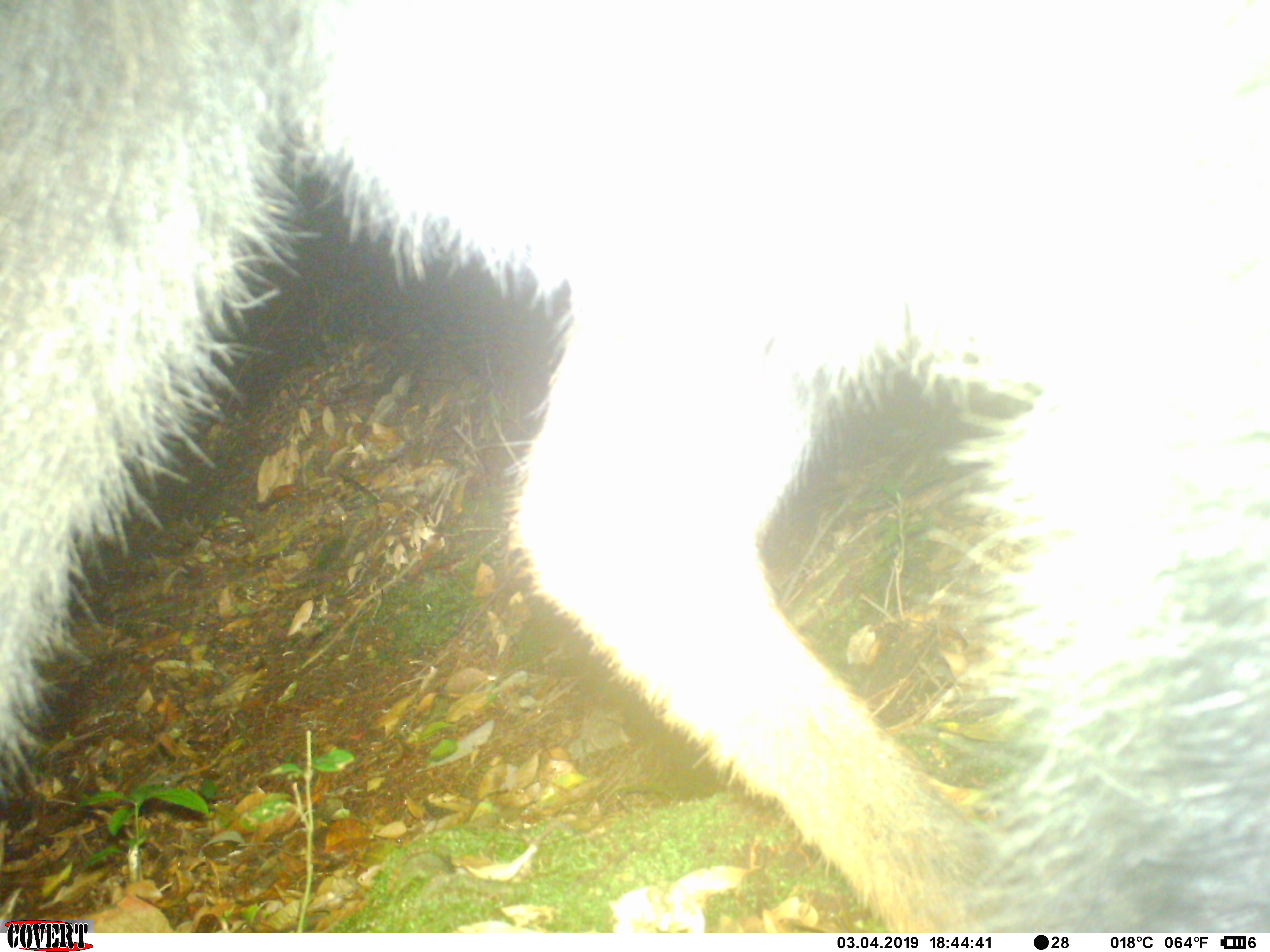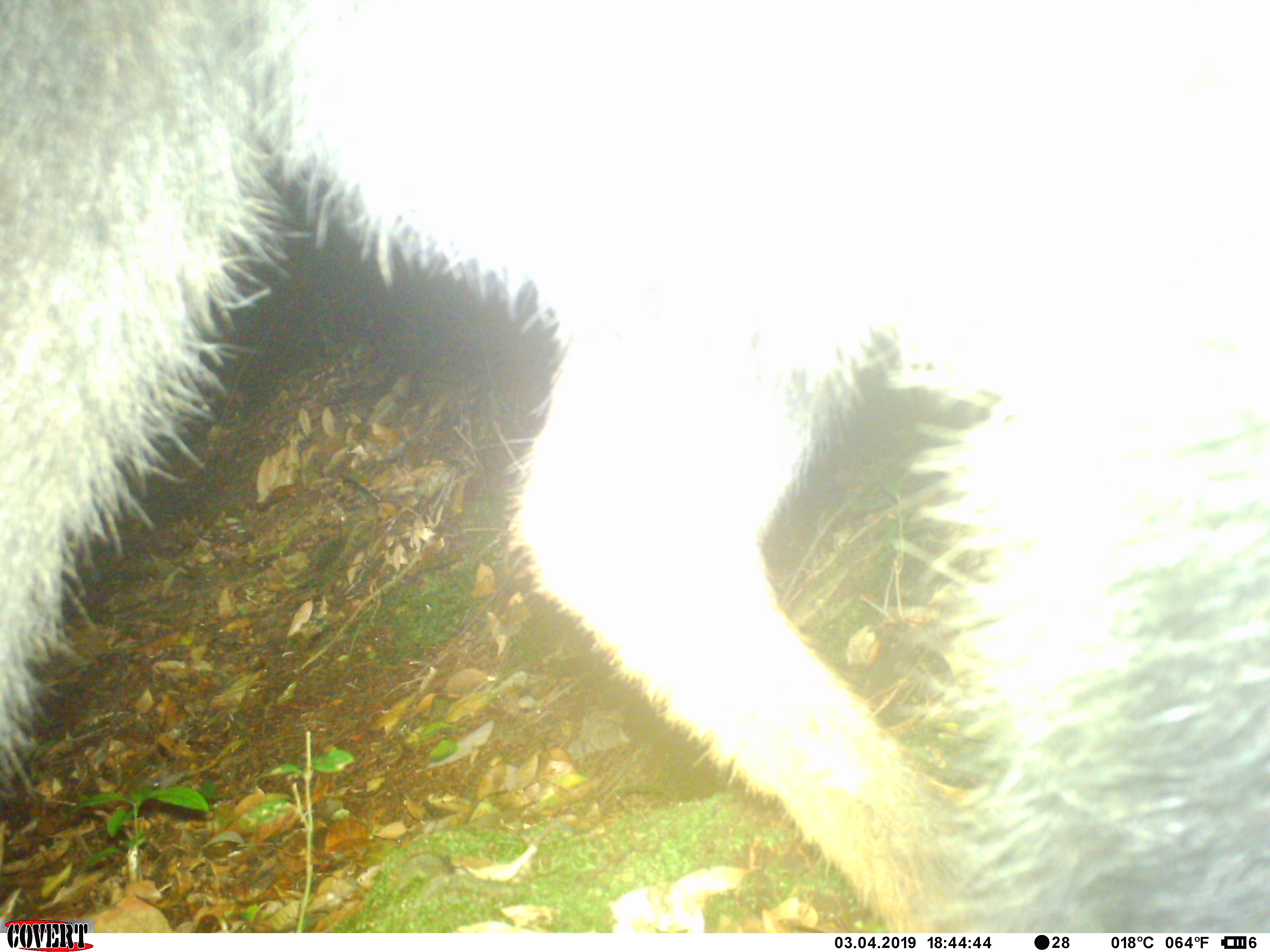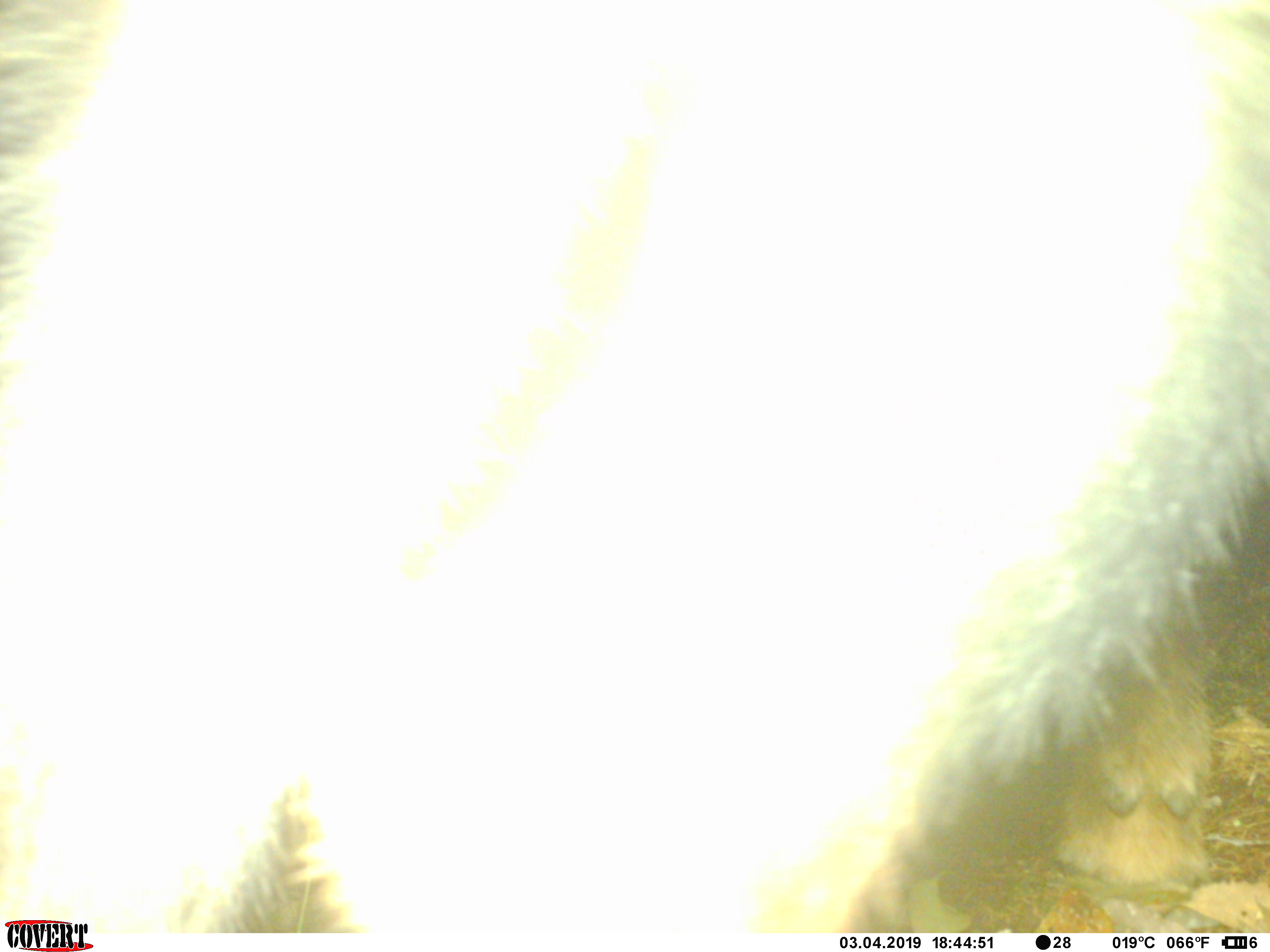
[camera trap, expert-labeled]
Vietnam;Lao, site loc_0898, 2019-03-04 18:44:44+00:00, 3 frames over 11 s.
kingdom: Animalia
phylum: Chordata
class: Mammalia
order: Artiodactyla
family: Bovidae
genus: Capricornis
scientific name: Capricornis sumatraensis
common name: chinese serow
Chinese serow (Capricornis sumatraensis). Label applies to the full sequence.